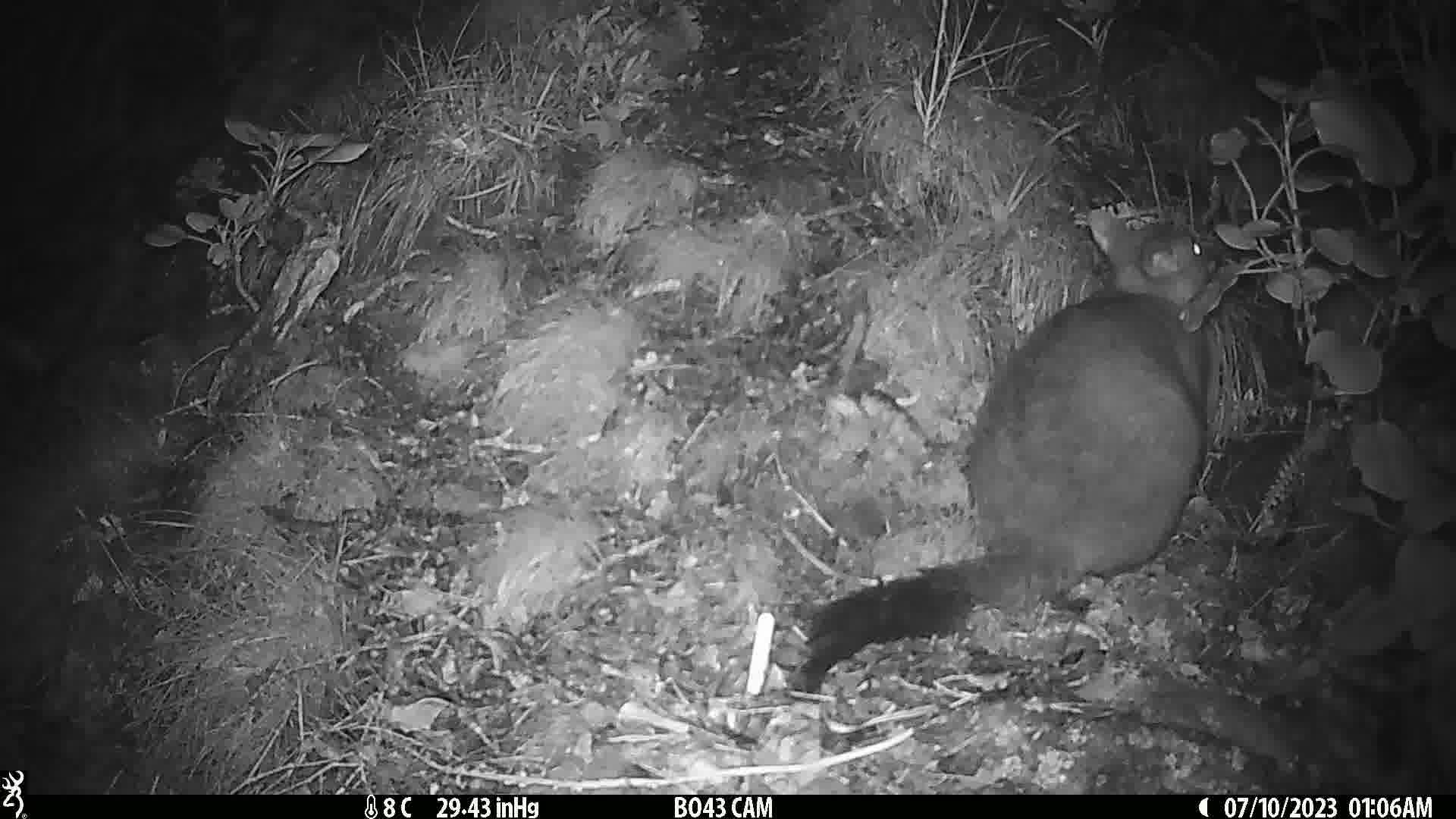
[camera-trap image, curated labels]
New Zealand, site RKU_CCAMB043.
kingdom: Animalia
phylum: Chordata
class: Mammalia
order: Diprotodontia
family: Phalangeridae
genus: Trichosurus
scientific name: Trichosurus vulpecula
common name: common brushtail possum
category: possum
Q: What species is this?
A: Possum (common brushtail possum) (Trichosurus vulpecula).